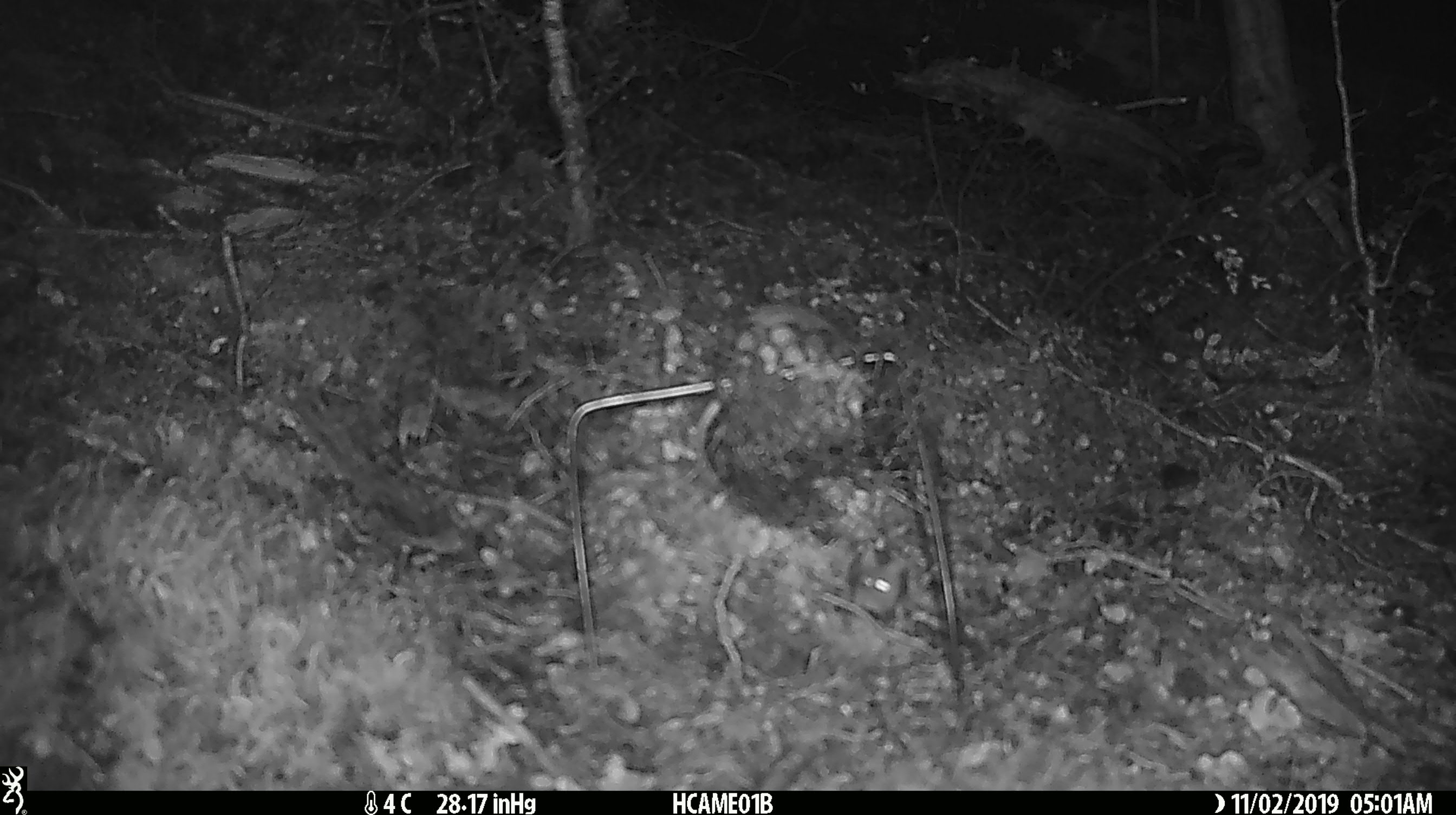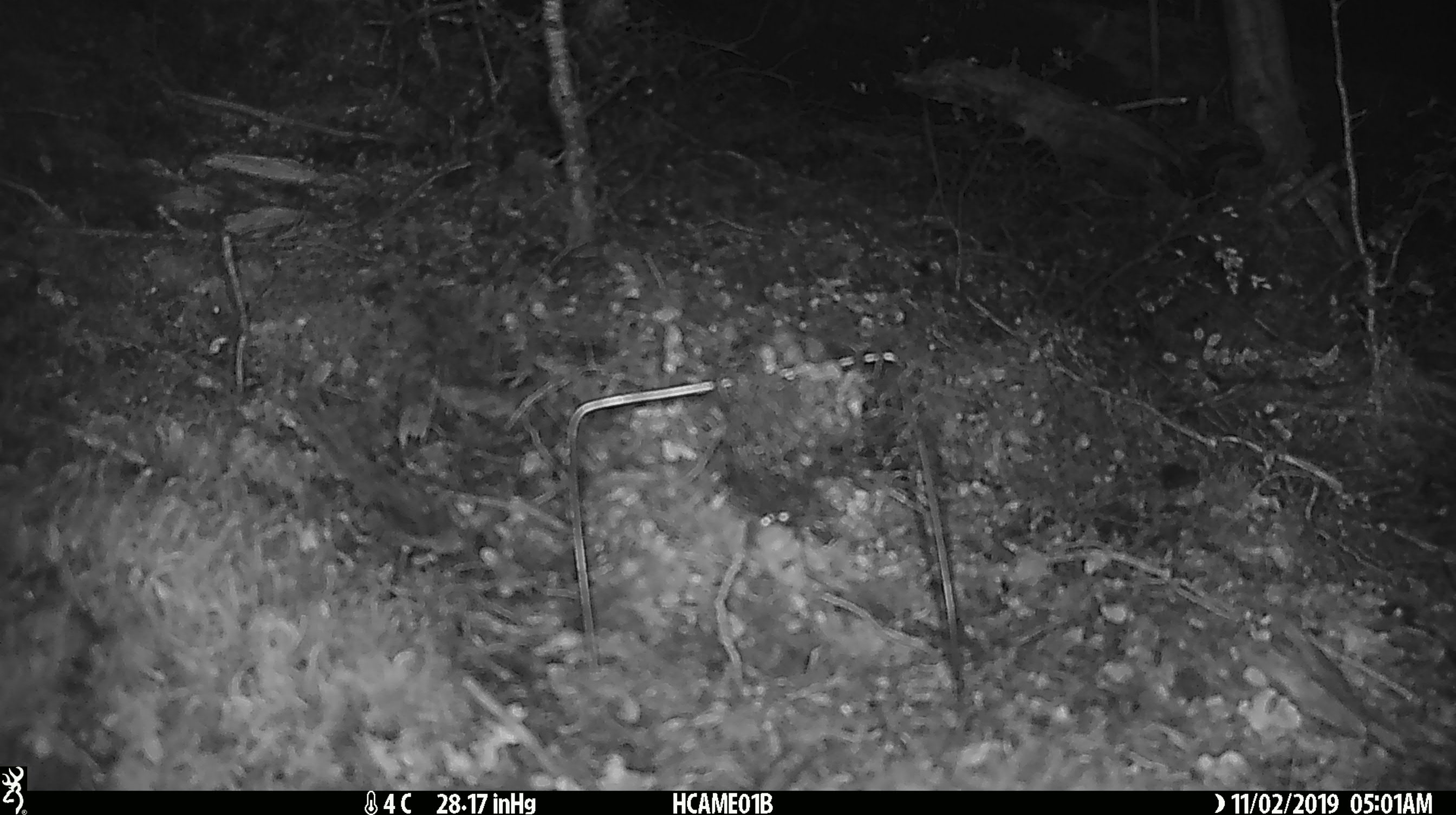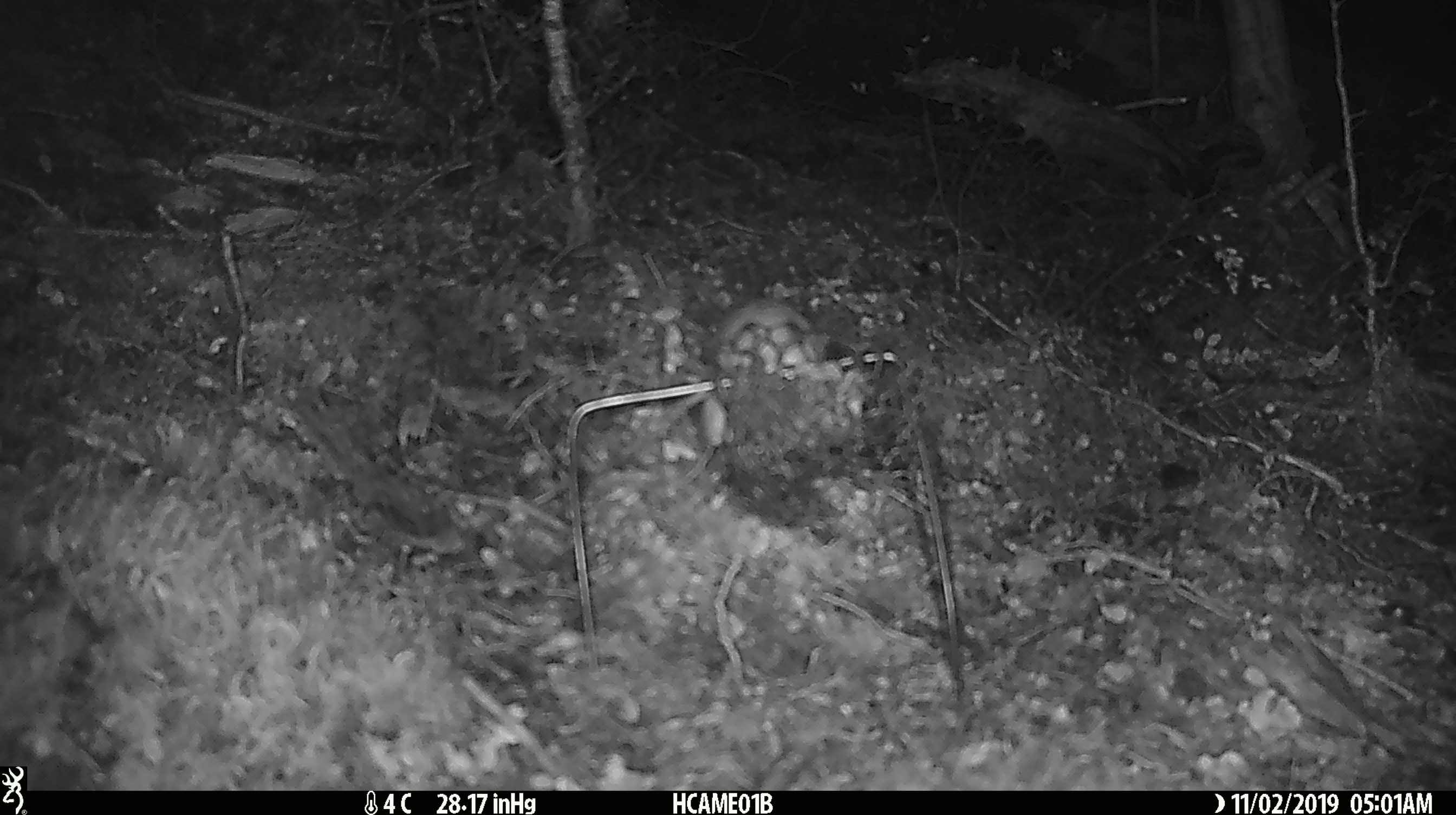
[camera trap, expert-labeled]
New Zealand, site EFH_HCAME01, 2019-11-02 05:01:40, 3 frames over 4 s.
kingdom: Animalia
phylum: Chordata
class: Mammalia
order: Rodentia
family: Muridae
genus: Mus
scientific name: Mus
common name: mouse